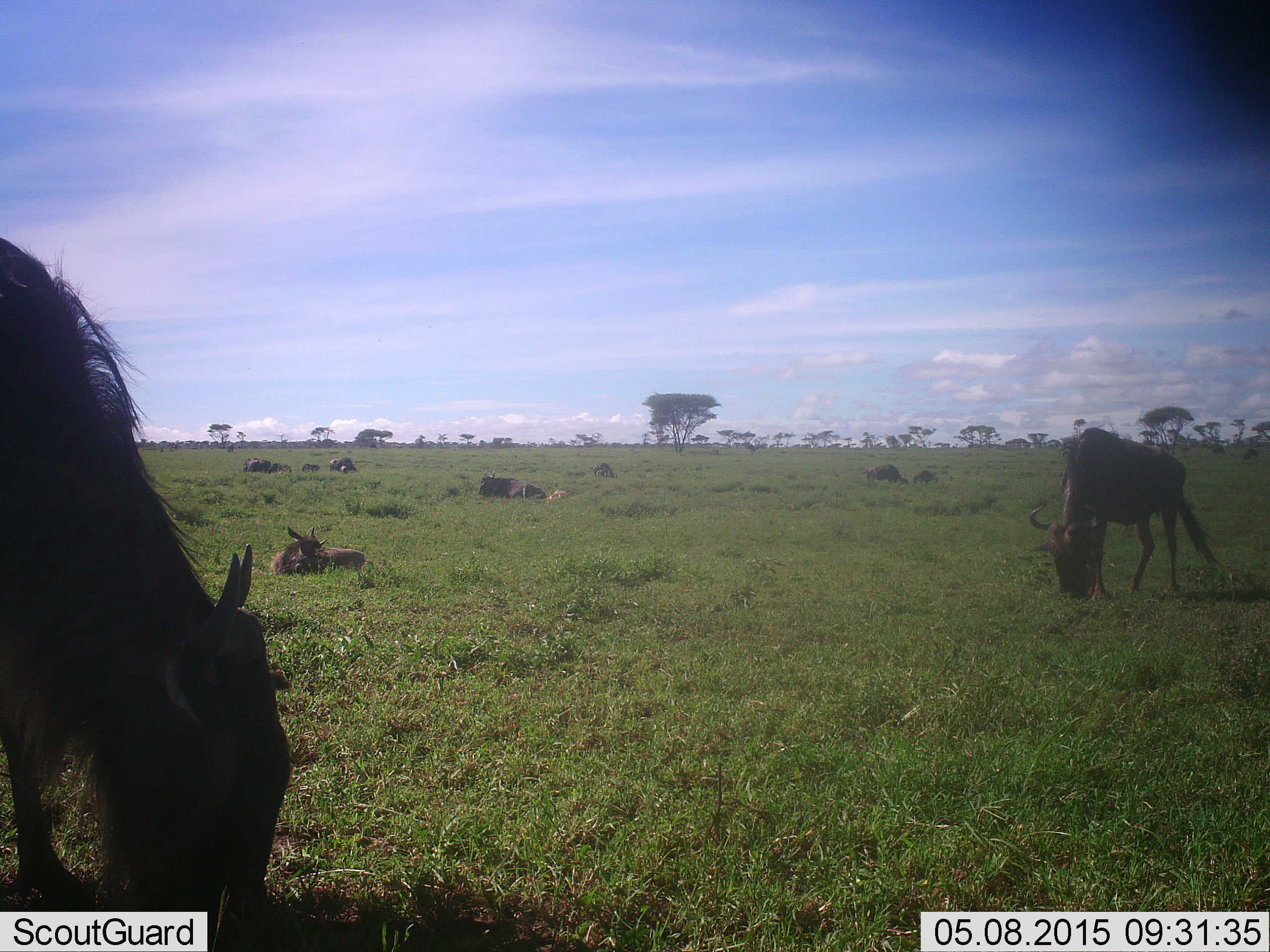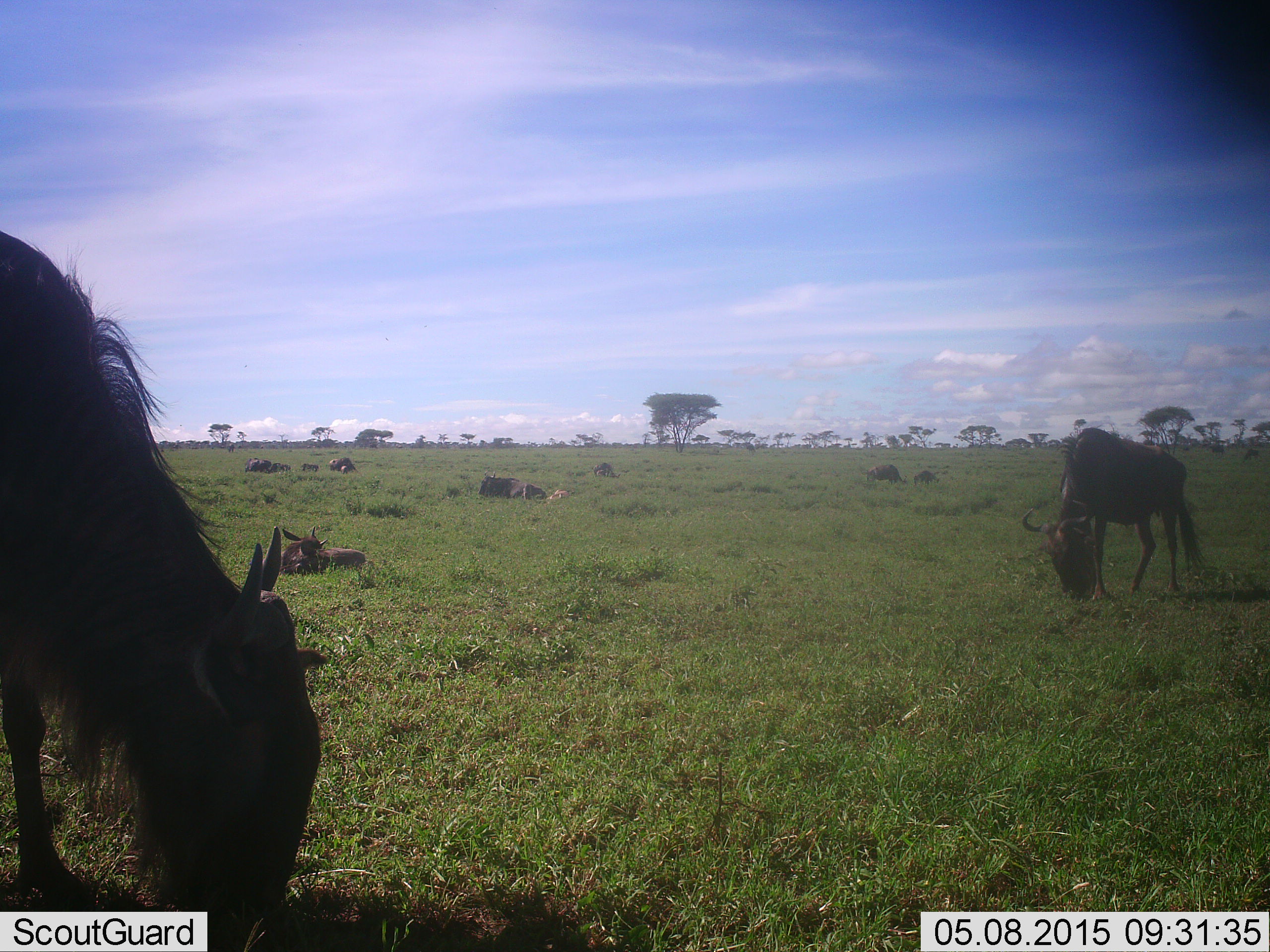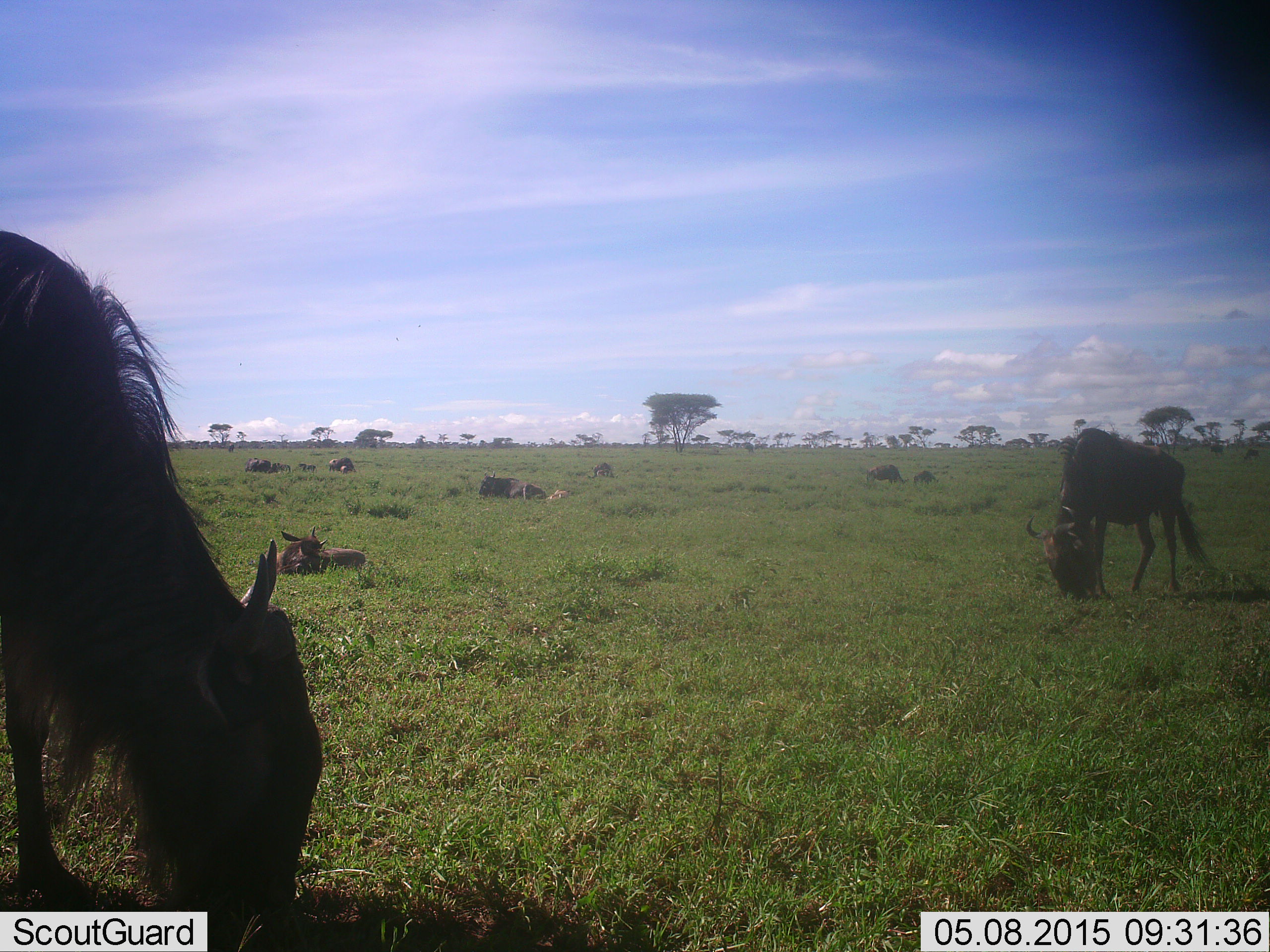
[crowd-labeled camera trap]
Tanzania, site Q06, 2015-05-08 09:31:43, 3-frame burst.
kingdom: Animalia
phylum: Chordata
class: Mammalia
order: Artiodactyla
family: Bovidae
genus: Connochaetes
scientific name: Connochaetes taurinus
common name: blue wildebeest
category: wildebeest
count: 10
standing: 30%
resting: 90%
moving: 20%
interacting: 0%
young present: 30%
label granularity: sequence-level